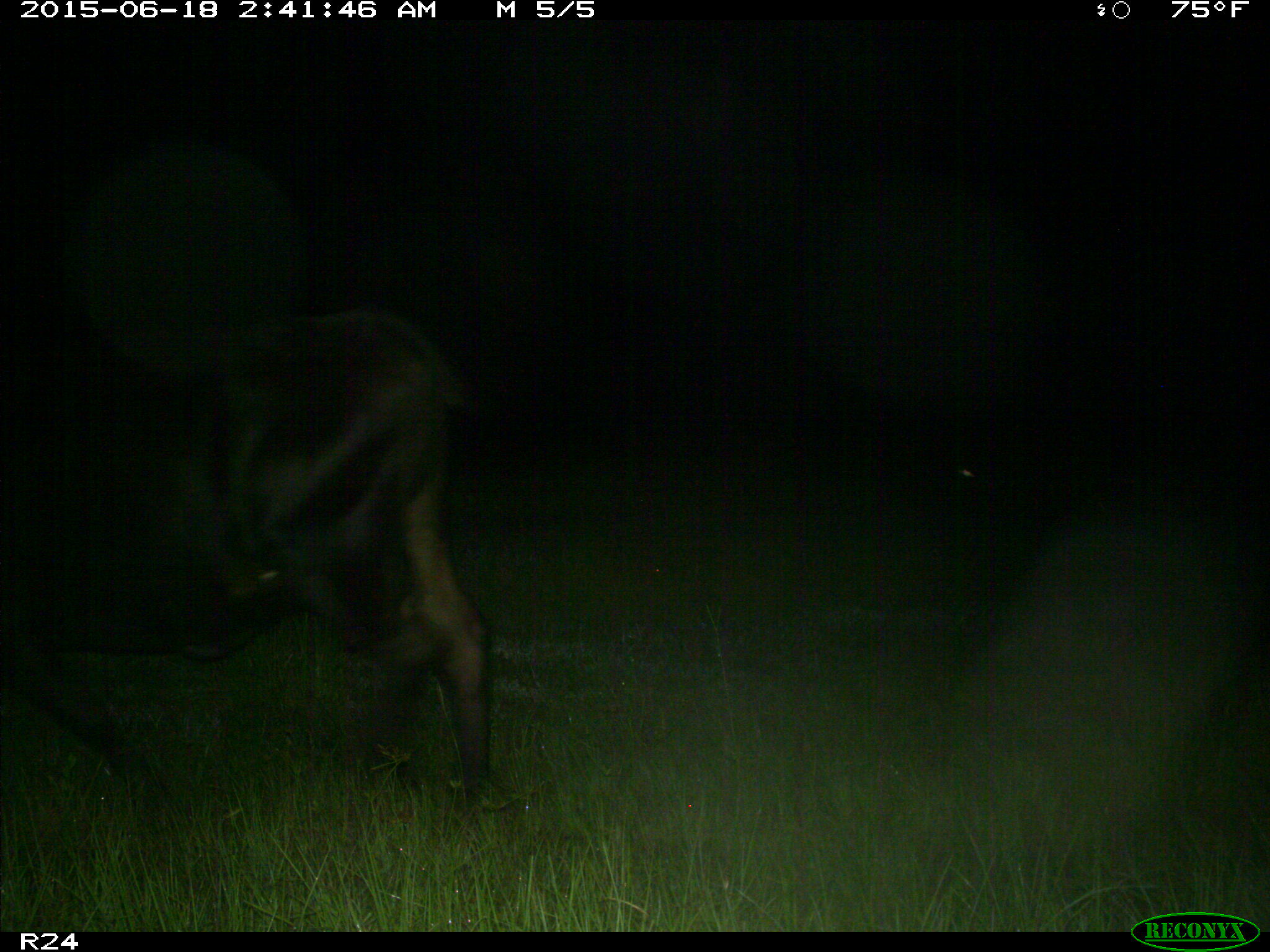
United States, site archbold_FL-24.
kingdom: Animalia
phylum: Chordata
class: Mammalia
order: Artiodactyla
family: Bovidae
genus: Bos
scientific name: Bos taurus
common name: domestic cow